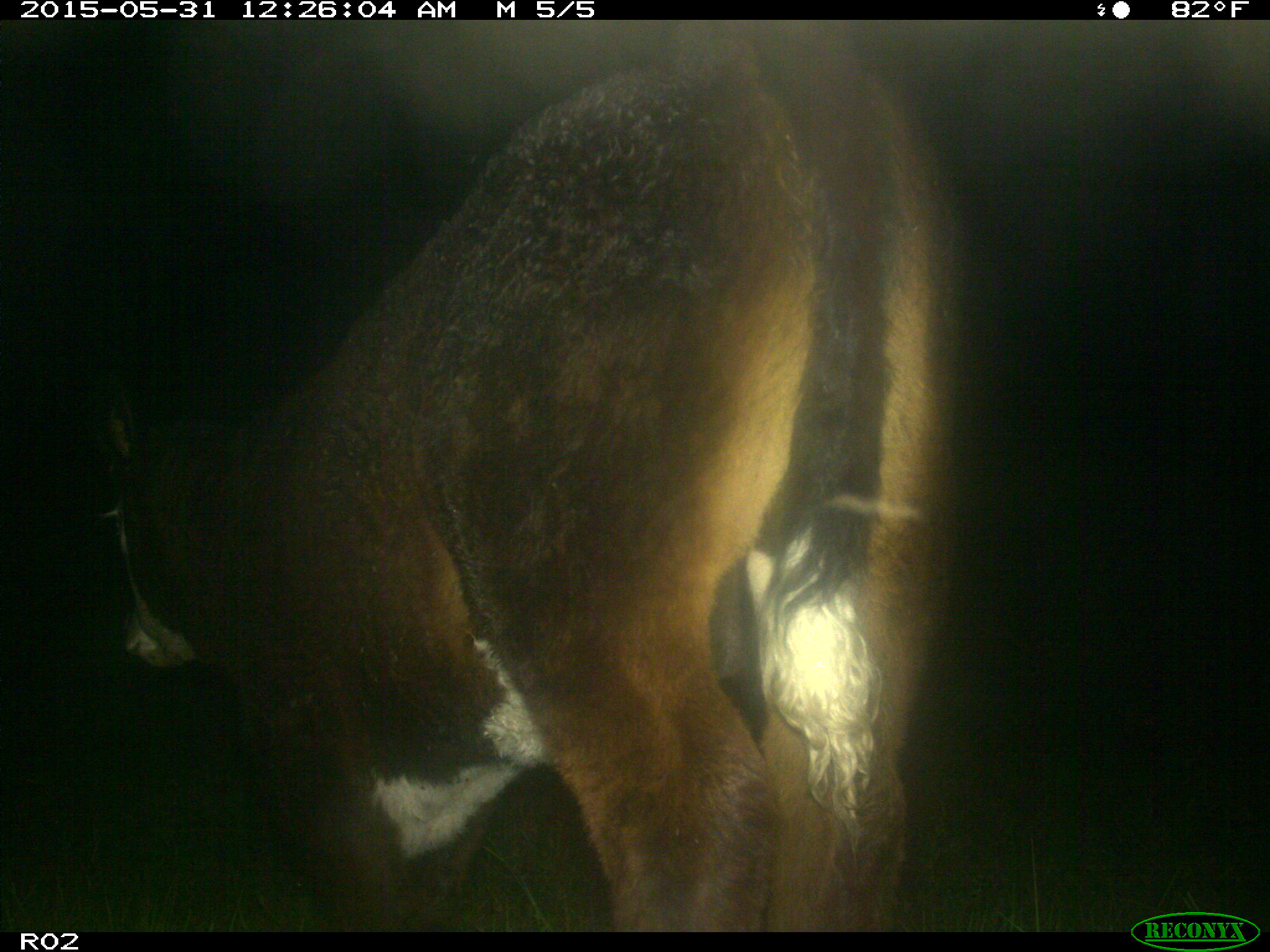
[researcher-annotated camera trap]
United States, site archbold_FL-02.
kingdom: Animalia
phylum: Chordata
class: Mammalia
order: Artiodactyla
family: Bovidae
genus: Bos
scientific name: Bos taurus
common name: domestic cow